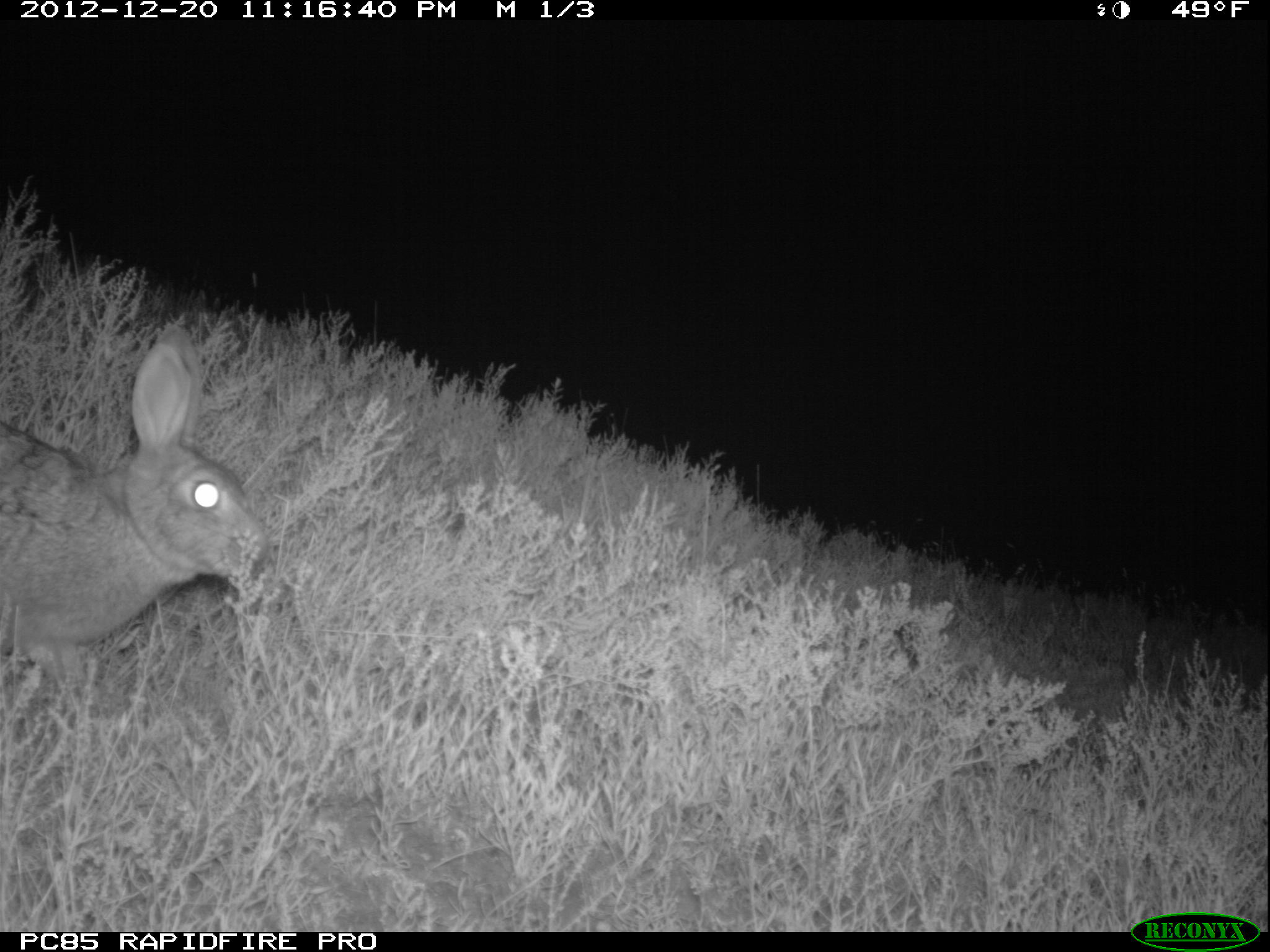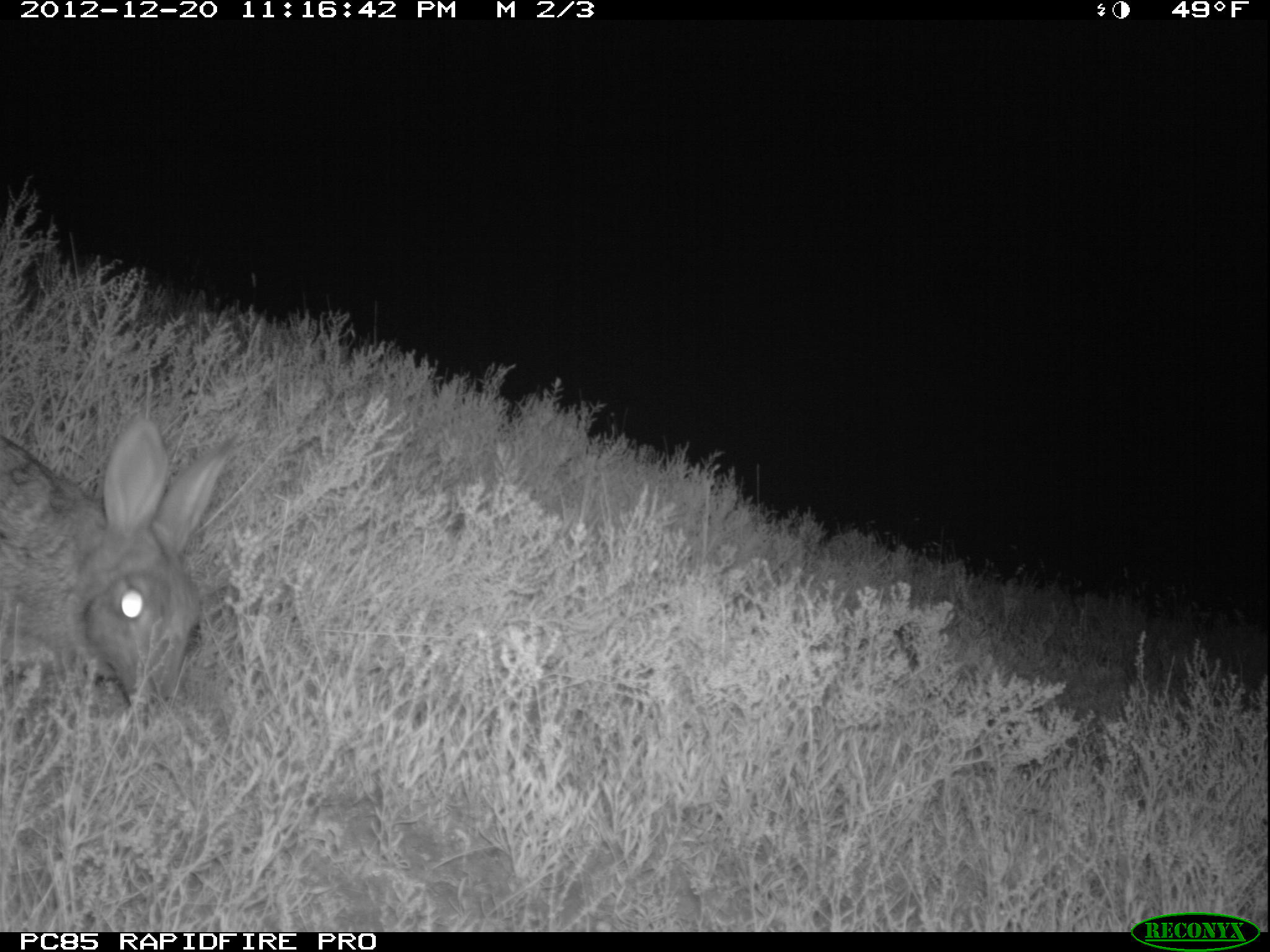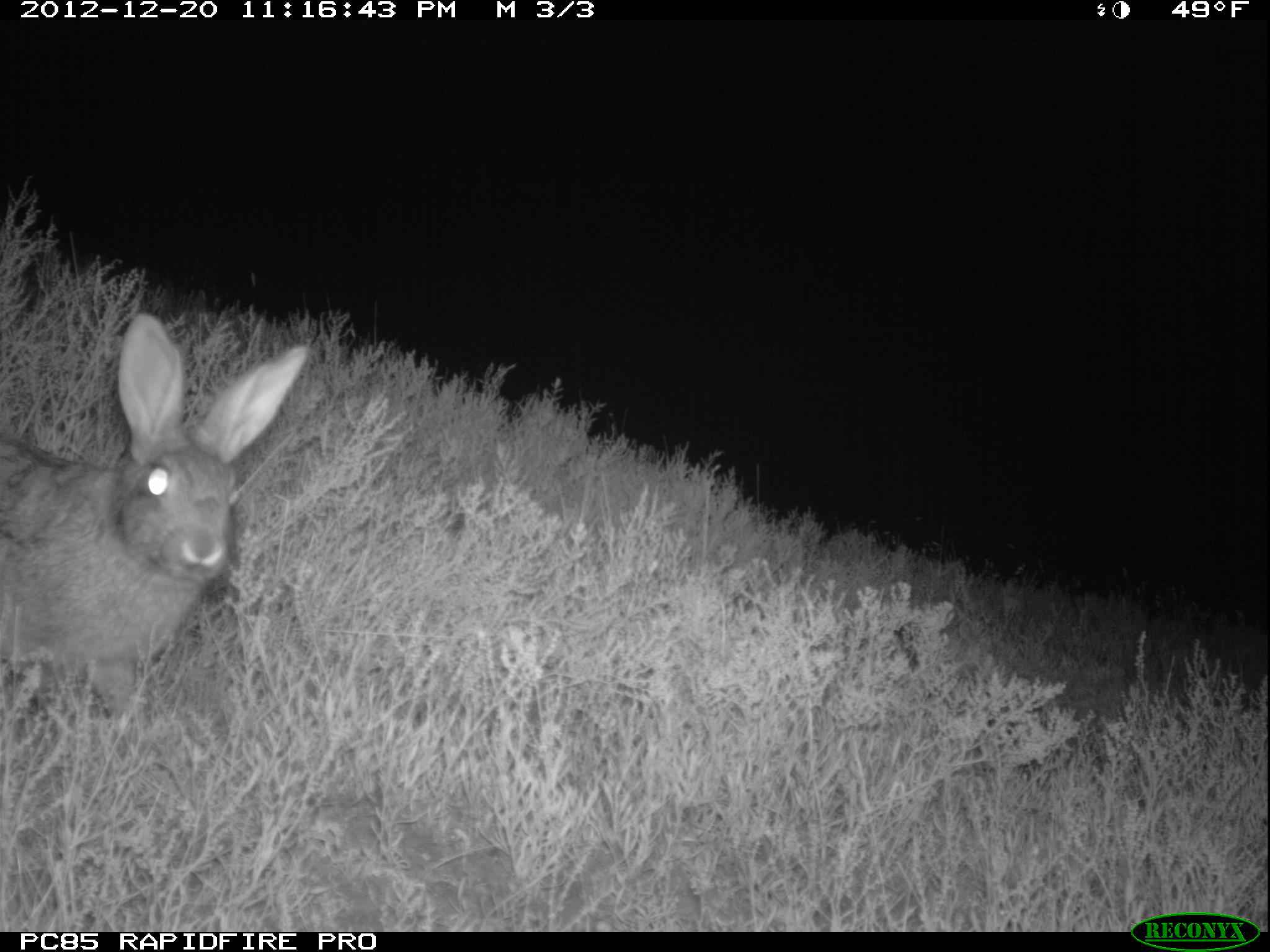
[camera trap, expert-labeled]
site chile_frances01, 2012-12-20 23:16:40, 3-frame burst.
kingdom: Animalia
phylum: Chordata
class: Mammalia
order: Lagomorpha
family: Leporidae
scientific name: Leporidae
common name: rabbits and hares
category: rabbit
Rabbit (rabbits and hares) (Leporidae).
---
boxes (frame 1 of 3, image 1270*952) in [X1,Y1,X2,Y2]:
rabbit: [1,328,273,716]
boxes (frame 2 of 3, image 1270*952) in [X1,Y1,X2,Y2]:
rabbit: [1,415,236,723]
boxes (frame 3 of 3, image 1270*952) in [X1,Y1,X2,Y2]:
rabbit: [3,315,309,741]